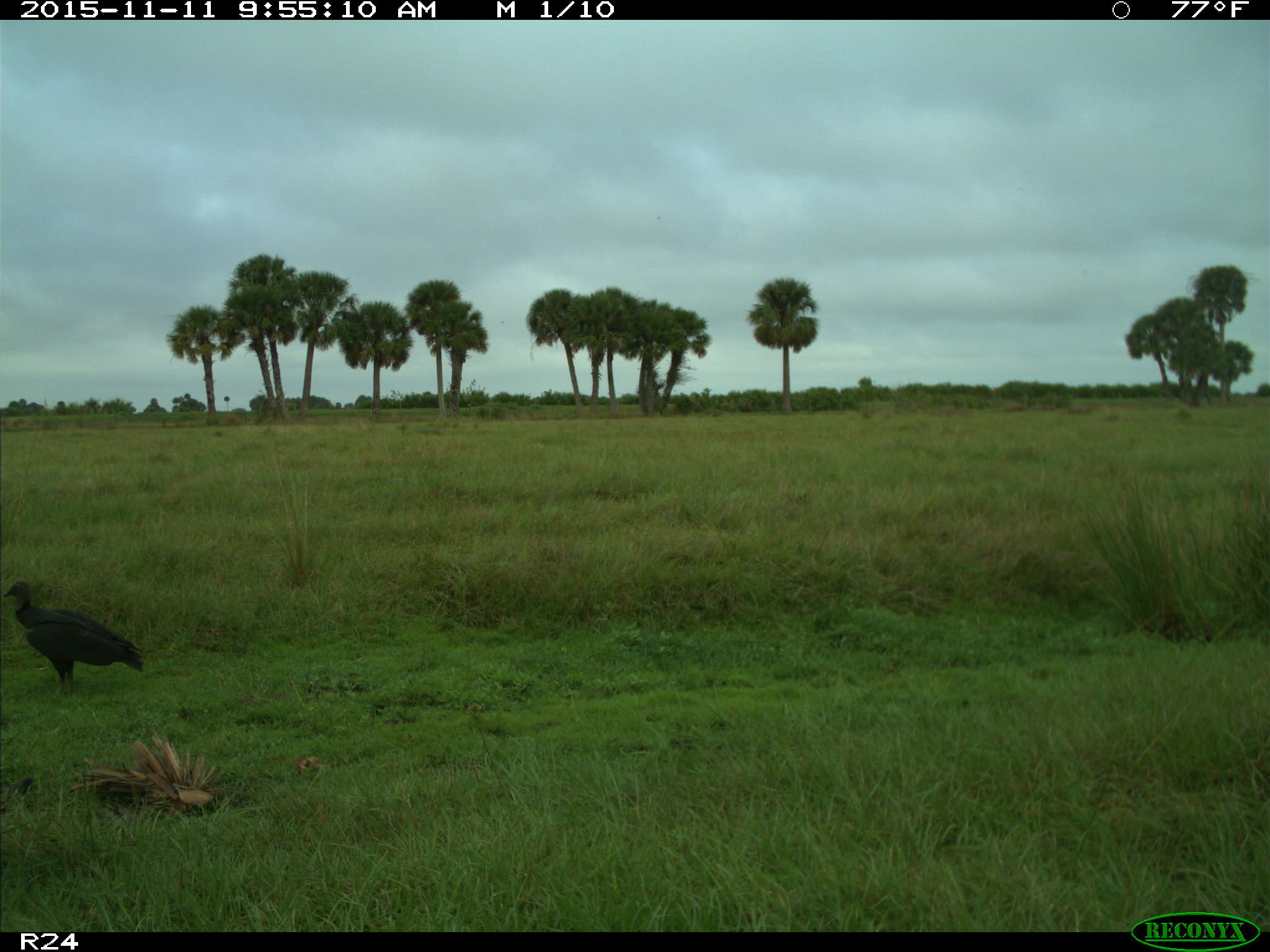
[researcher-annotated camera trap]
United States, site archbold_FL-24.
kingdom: Animalia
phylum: Chordata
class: Aves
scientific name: Aves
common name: birds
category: unidentified bird